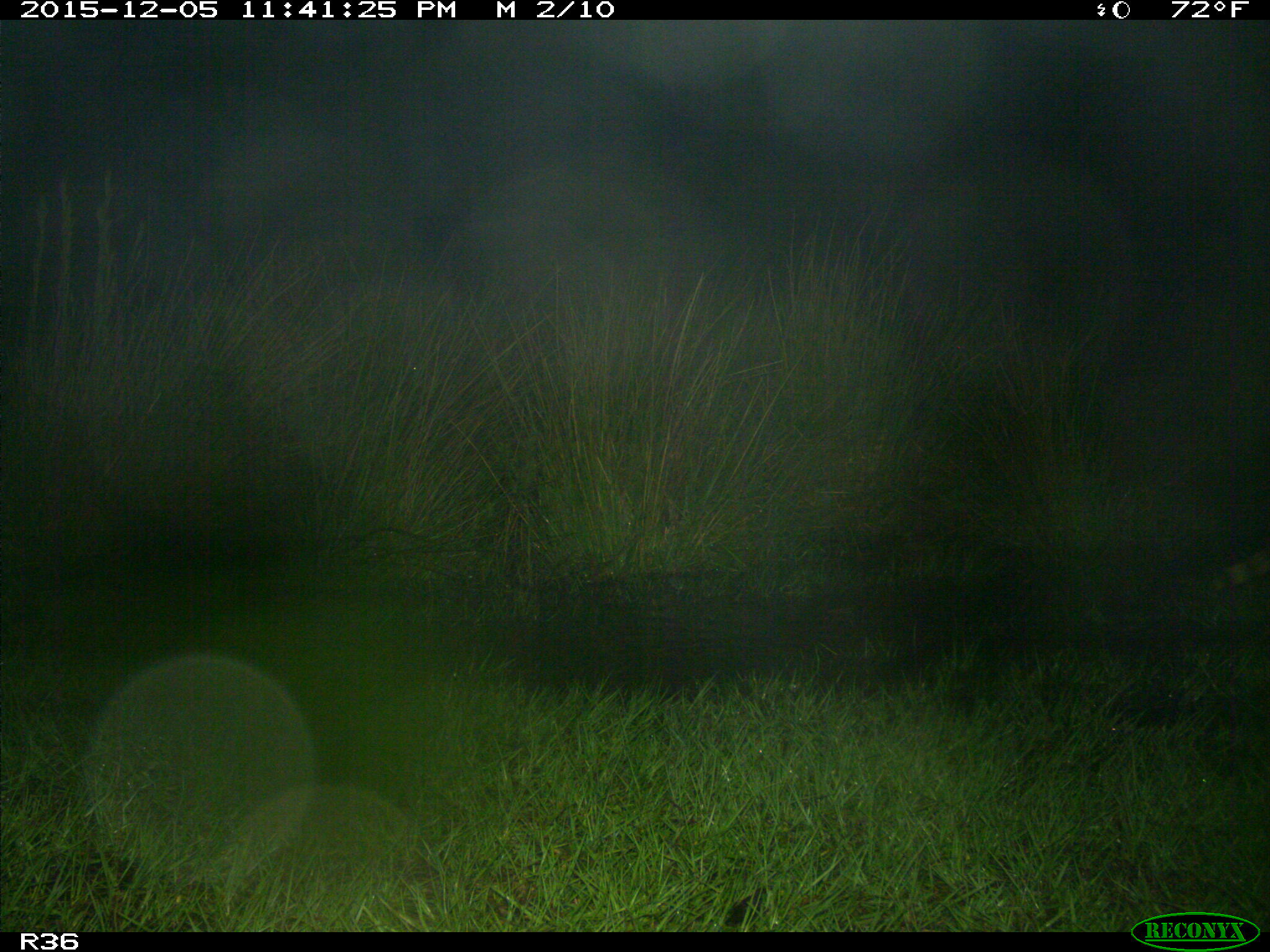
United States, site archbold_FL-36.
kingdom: Animalia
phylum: Chordata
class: Mammalia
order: Carnivora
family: Procyonidae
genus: Procyon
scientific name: Procyon lotor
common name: common raccoon